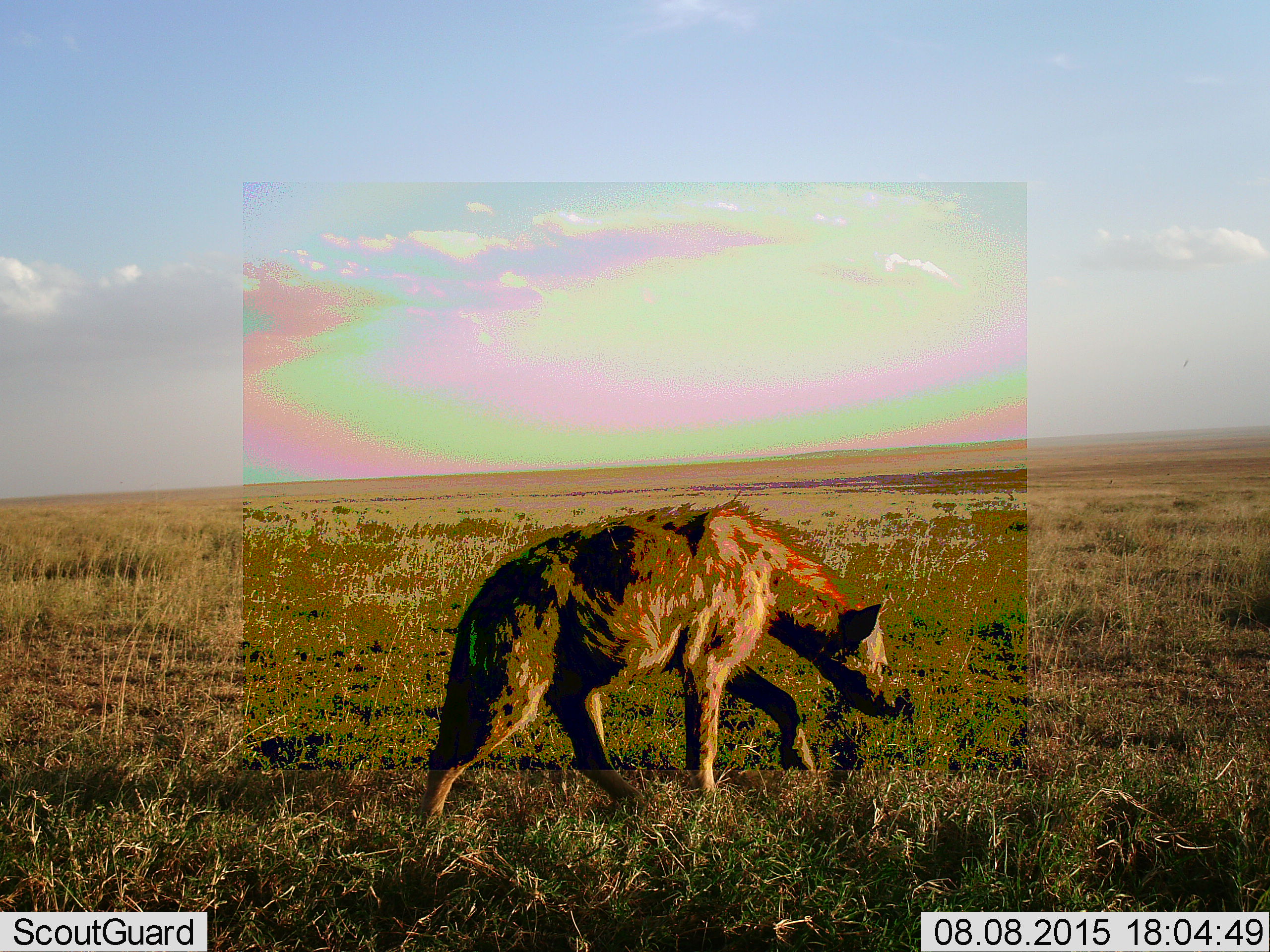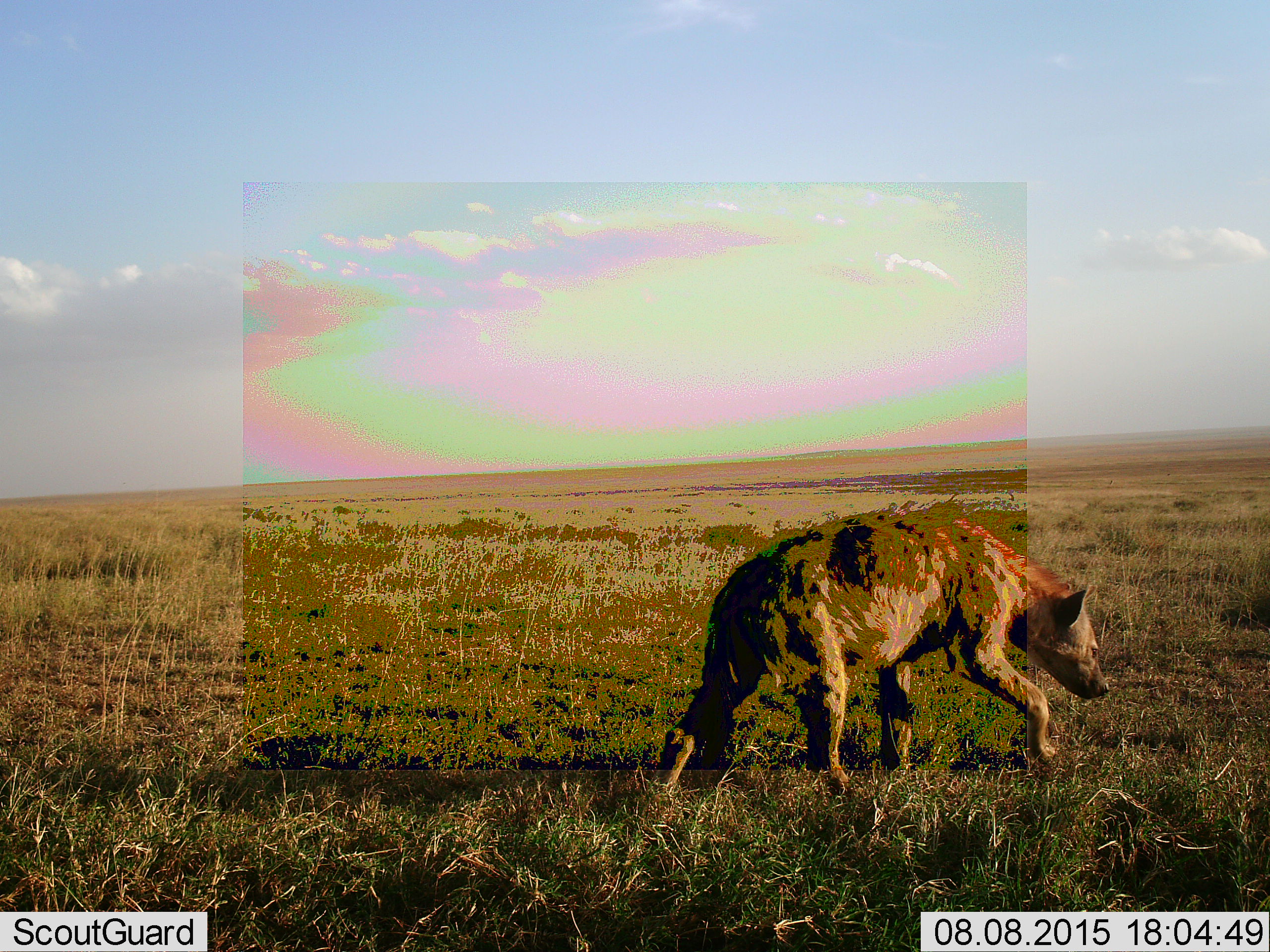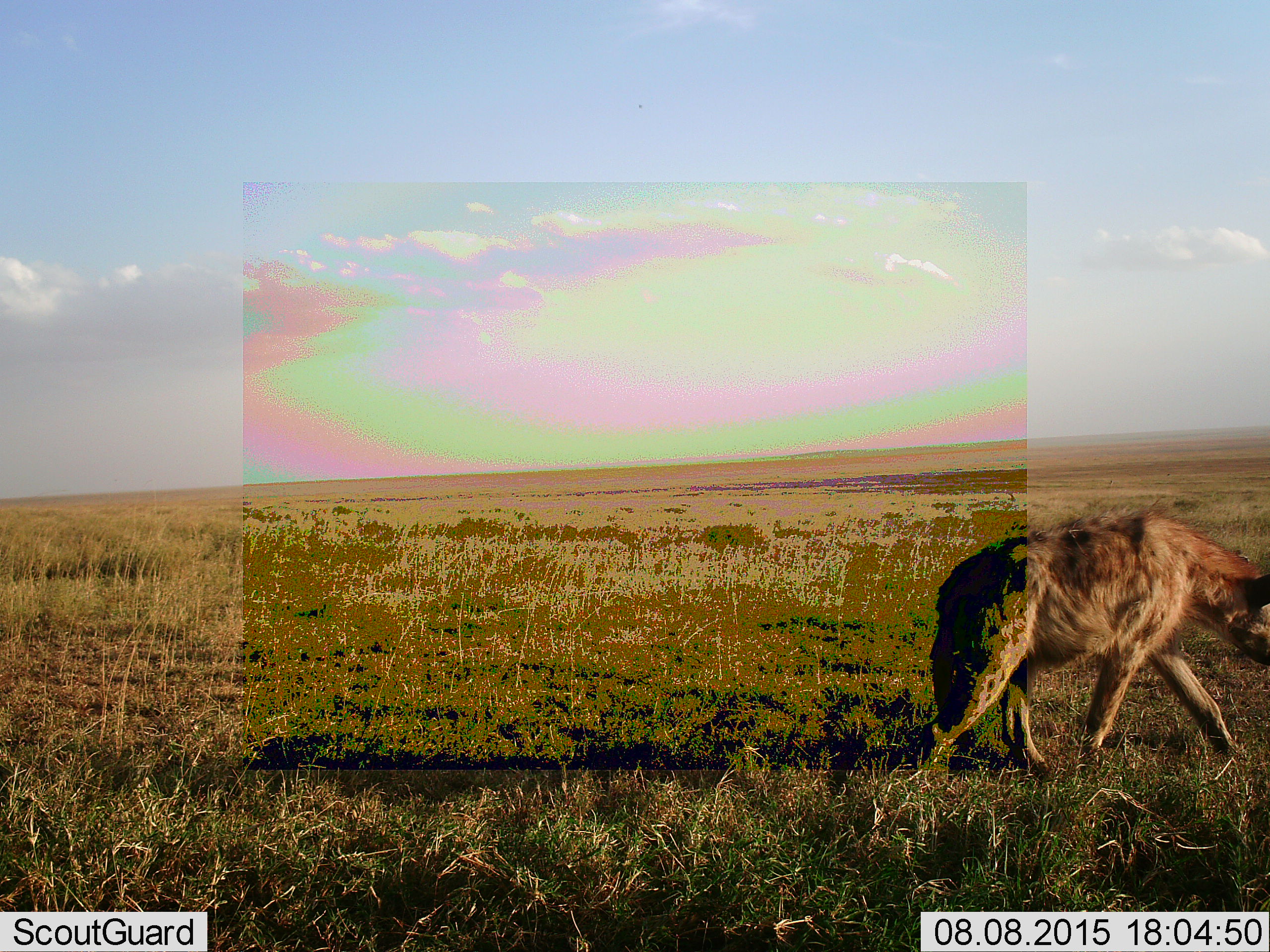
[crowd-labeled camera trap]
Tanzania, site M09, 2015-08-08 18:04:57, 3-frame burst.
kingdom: Animalia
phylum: Chordata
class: Mammalia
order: Carnivora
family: Hyaenidae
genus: Crocuta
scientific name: Crocuta crocuta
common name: spotted hyena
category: hyenaspotted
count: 1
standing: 0%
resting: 11%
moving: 100%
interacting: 0%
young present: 0%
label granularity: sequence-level